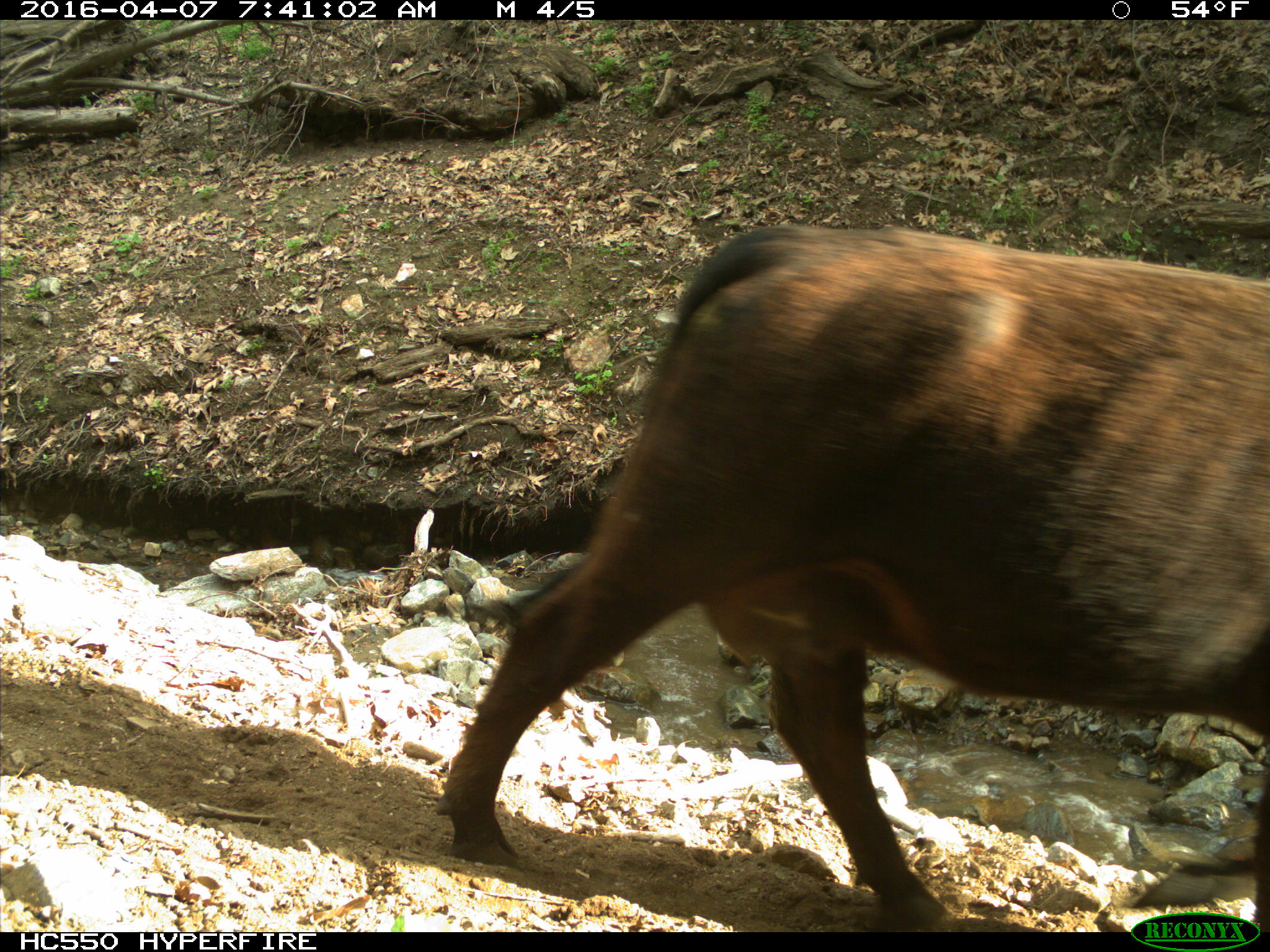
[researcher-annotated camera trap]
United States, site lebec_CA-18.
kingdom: Animalia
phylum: Chordata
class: Mammalia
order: Artiodactyla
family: Bovidae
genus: Bos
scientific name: Bos taurus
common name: domestic cow